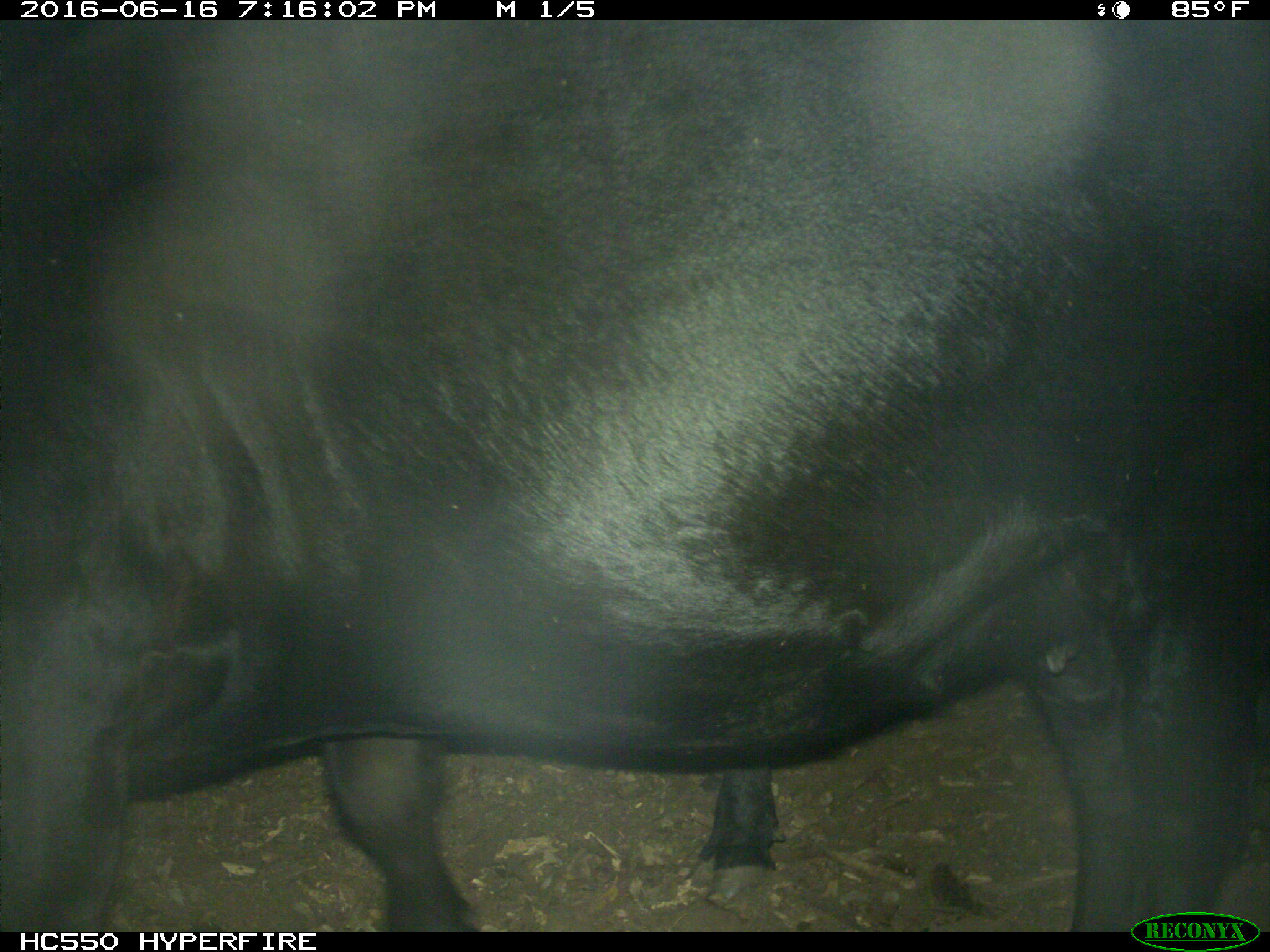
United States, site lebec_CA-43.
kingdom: Animalia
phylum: Chordata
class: Mammalia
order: Artiodactyla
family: Bovidae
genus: Bos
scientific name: Bos taurus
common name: domestic cow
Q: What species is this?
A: Bos taurus (domestic cow).